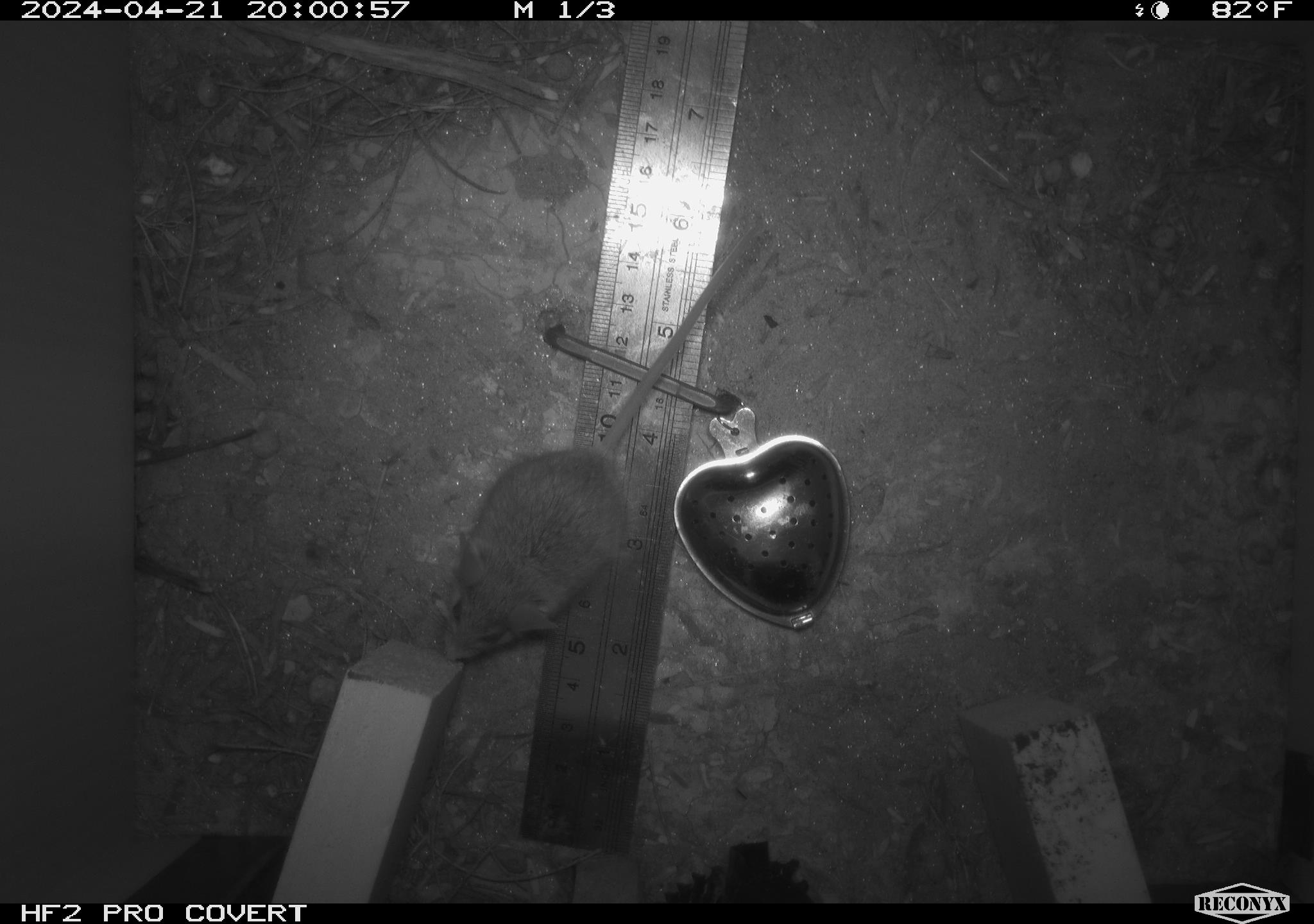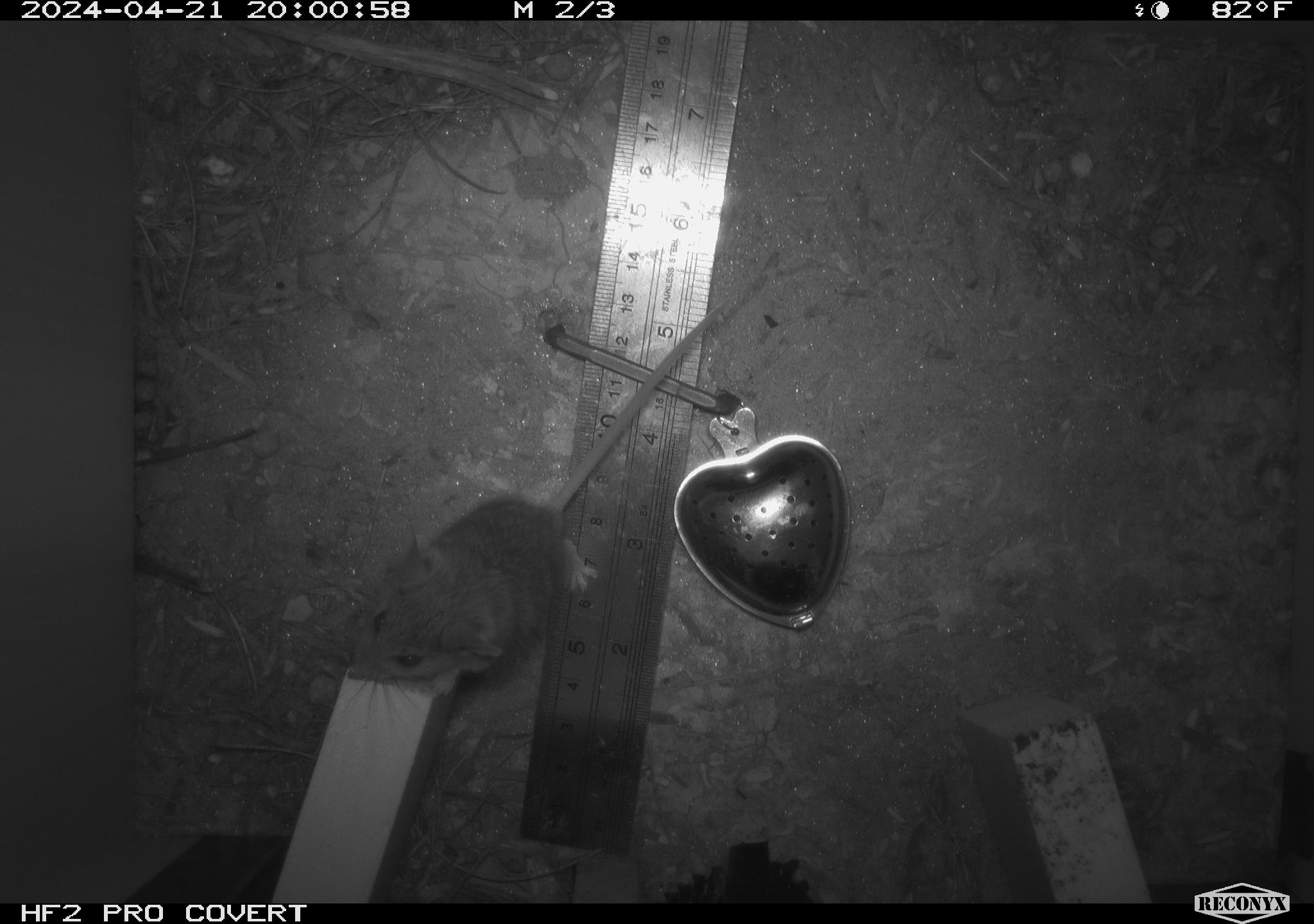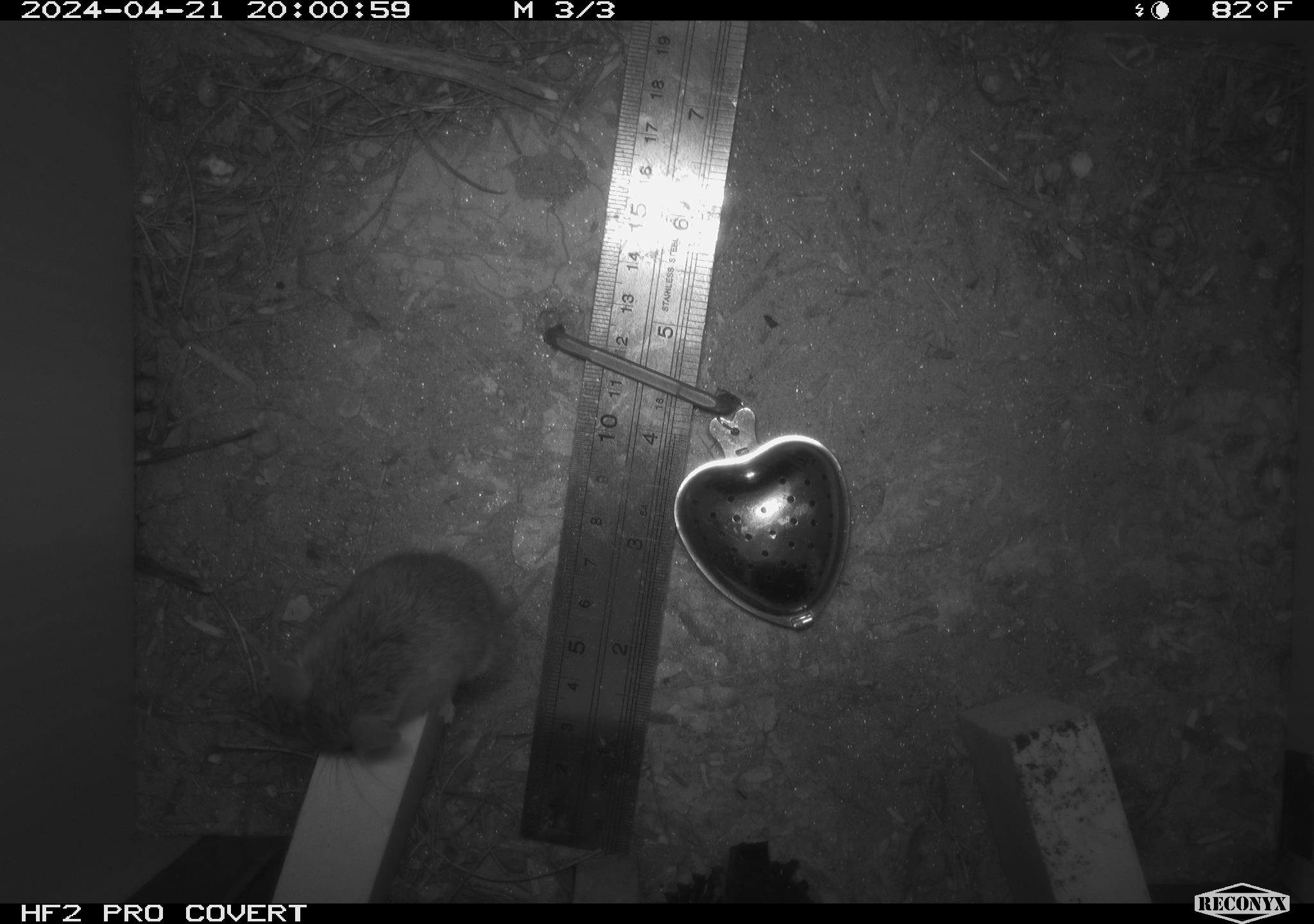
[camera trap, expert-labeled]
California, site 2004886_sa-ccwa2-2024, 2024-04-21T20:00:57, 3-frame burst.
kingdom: Animalia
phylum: Chordata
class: Mammalia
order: Rodentia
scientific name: Rodentia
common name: mouse species